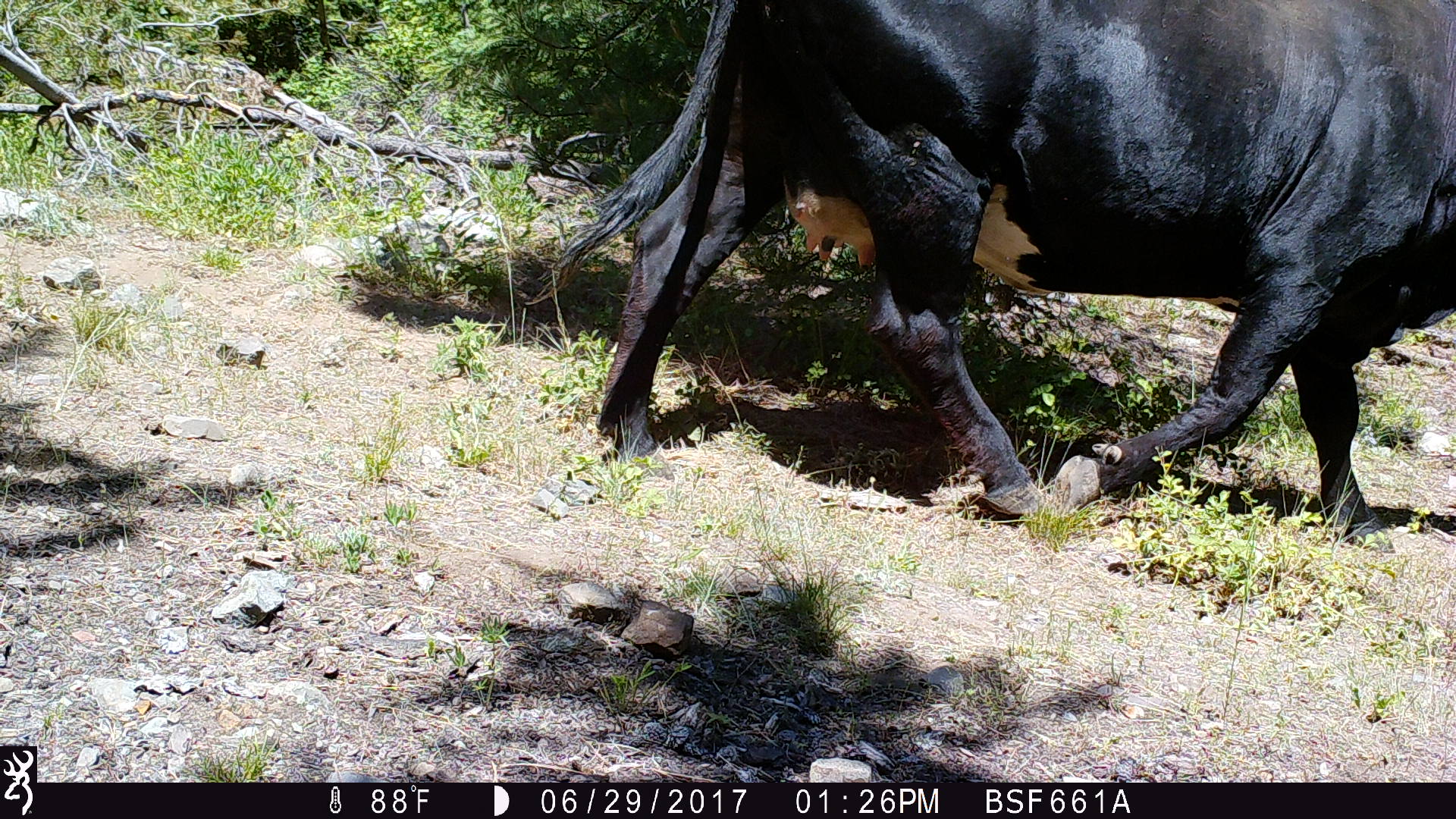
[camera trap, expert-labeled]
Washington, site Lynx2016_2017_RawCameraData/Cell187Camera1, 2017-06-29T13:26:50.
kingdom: Animalia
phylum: Chordata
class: Mammalia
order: Artiodactyla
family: Bovidae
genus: Bos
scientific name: Bos taurus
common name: domestic cattle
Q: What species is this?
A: Domestic cattle (Bos taurus).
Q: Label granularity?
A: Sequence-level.